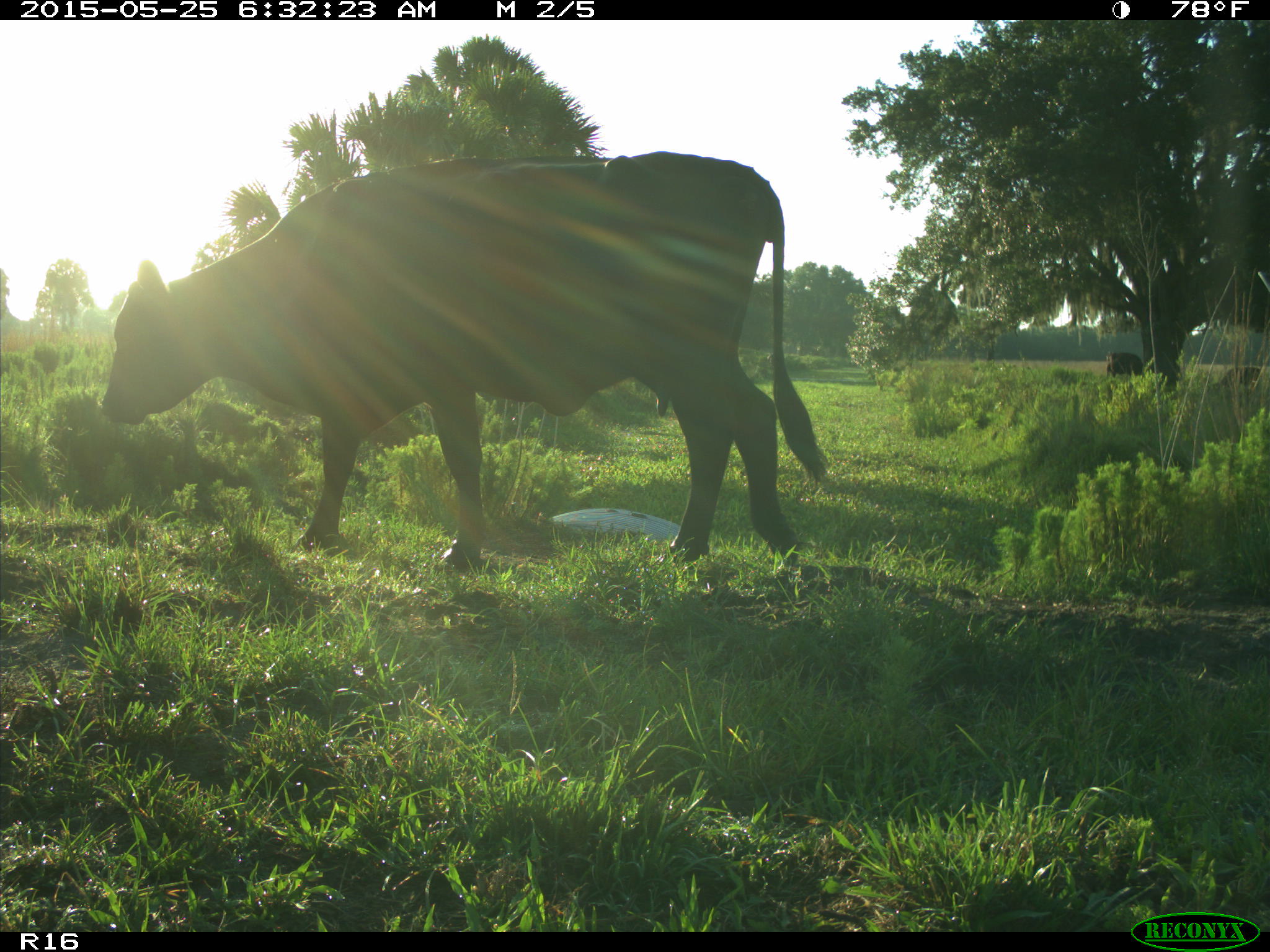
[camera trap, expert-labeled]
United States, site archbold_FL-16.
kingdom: Animalia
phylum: Chordata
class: Mammalia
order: Artiodactyla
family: Bovidae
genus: Bos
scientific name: Bos taurus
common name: domestic cow